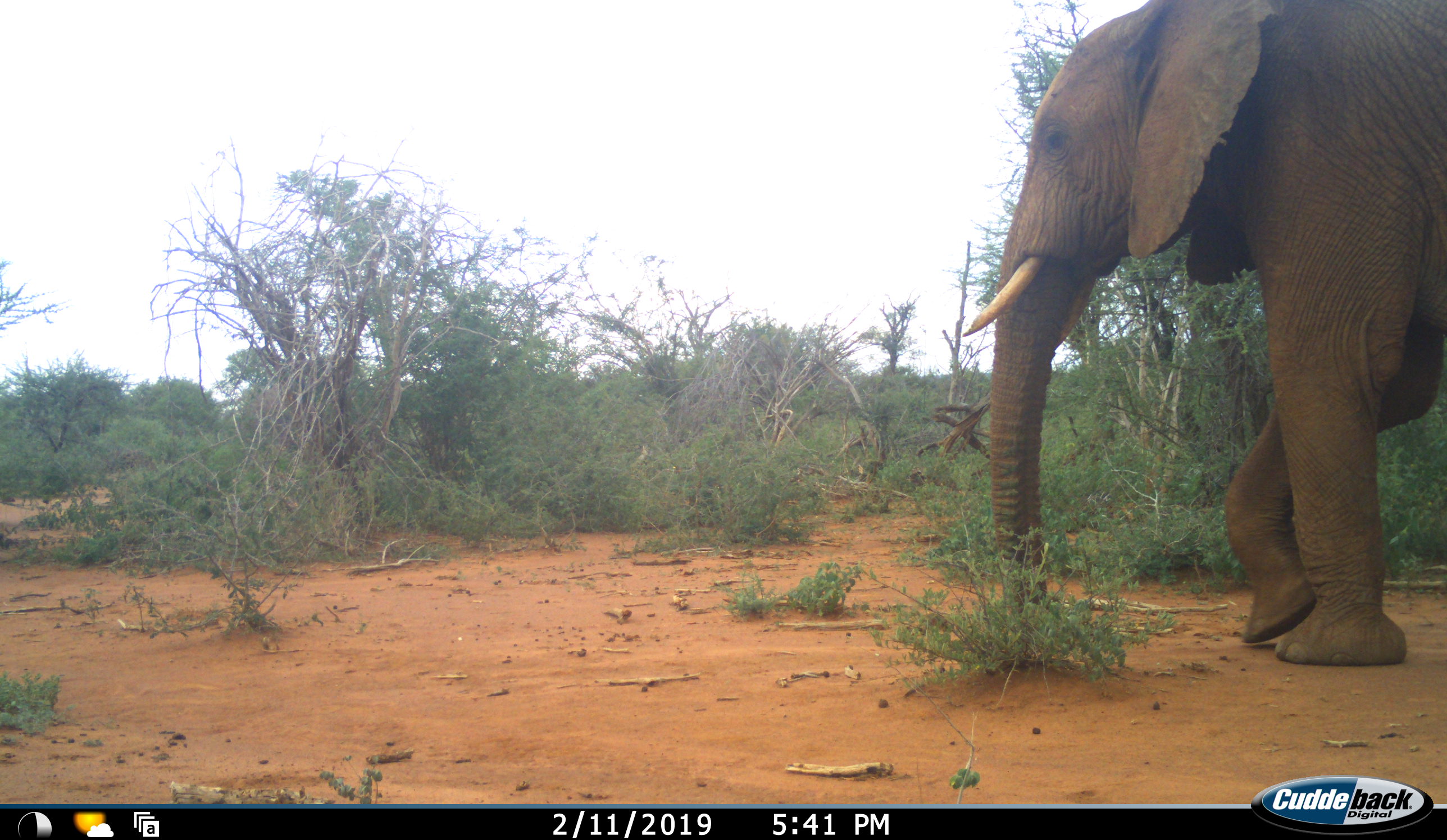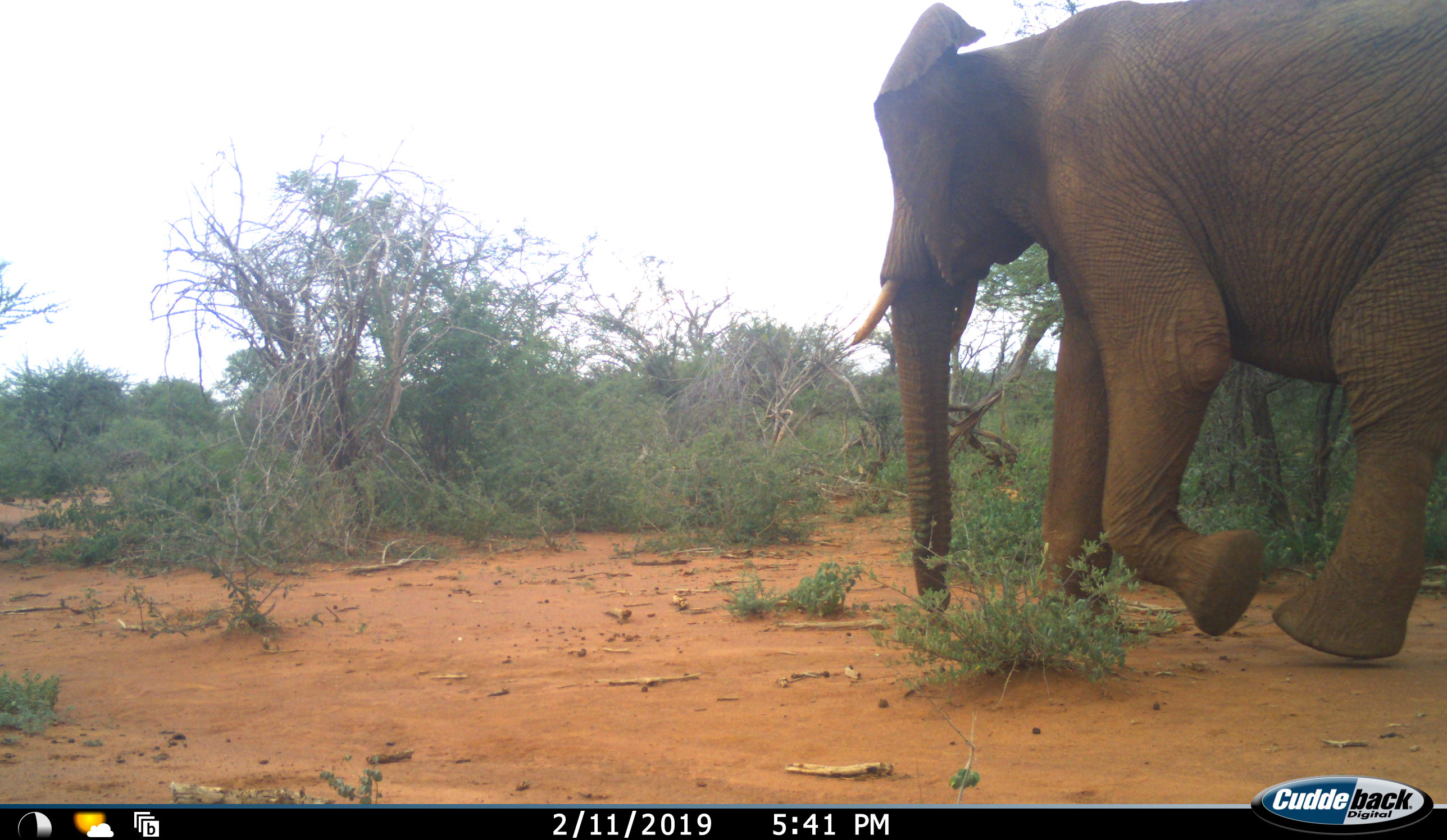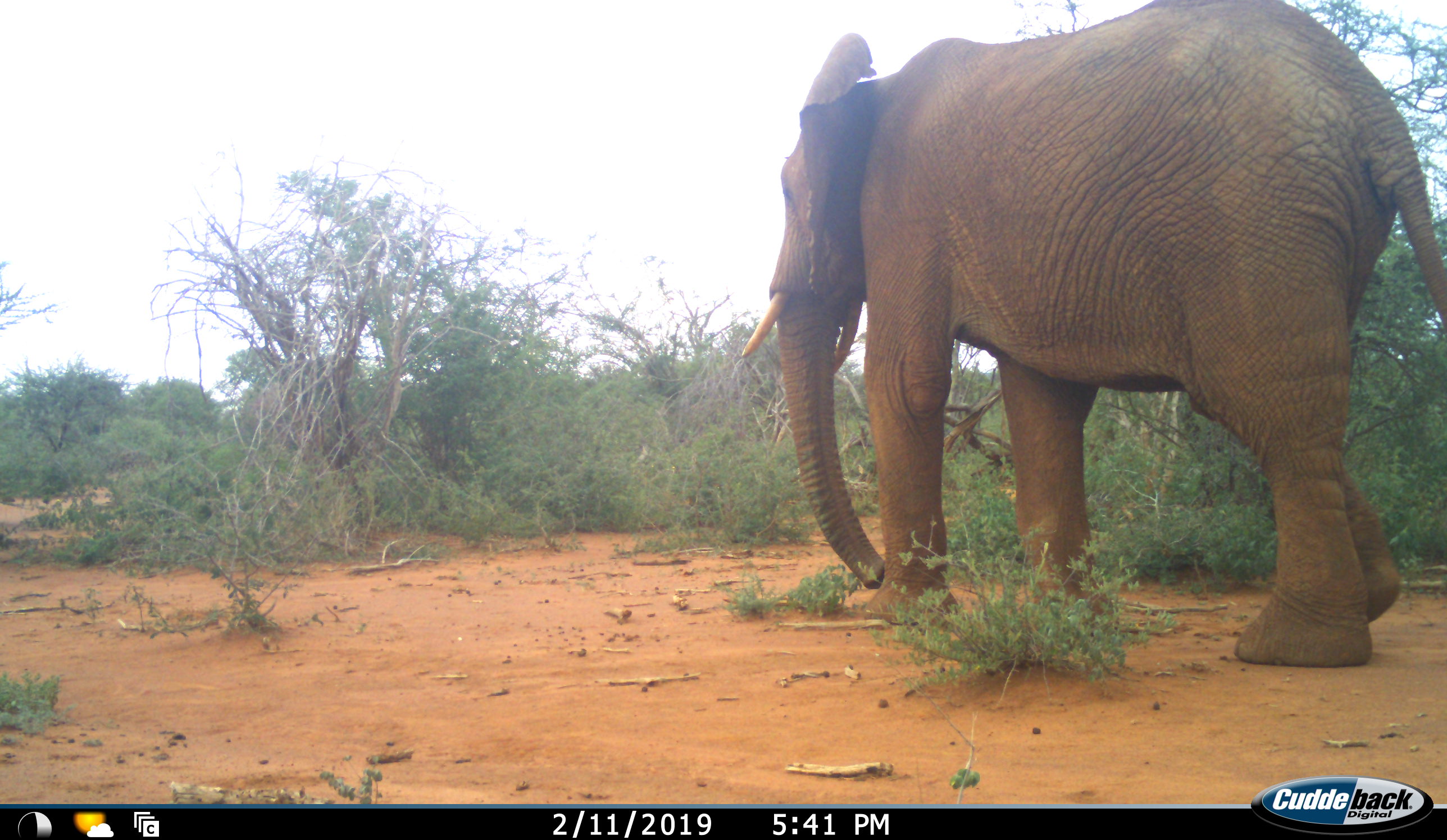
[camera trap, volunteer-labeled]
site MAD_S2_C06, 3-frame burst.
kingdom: Animalia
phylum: Chordata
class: Mammalia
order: Proboscidea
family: Elephantidae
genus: Loxodonta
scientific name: Loxodonta africana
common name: african bush elephant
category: elephant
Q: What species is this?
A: Elephant (african bush elephant) (Loxodonta africana).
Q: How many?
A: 1.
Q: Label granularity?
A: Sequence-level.